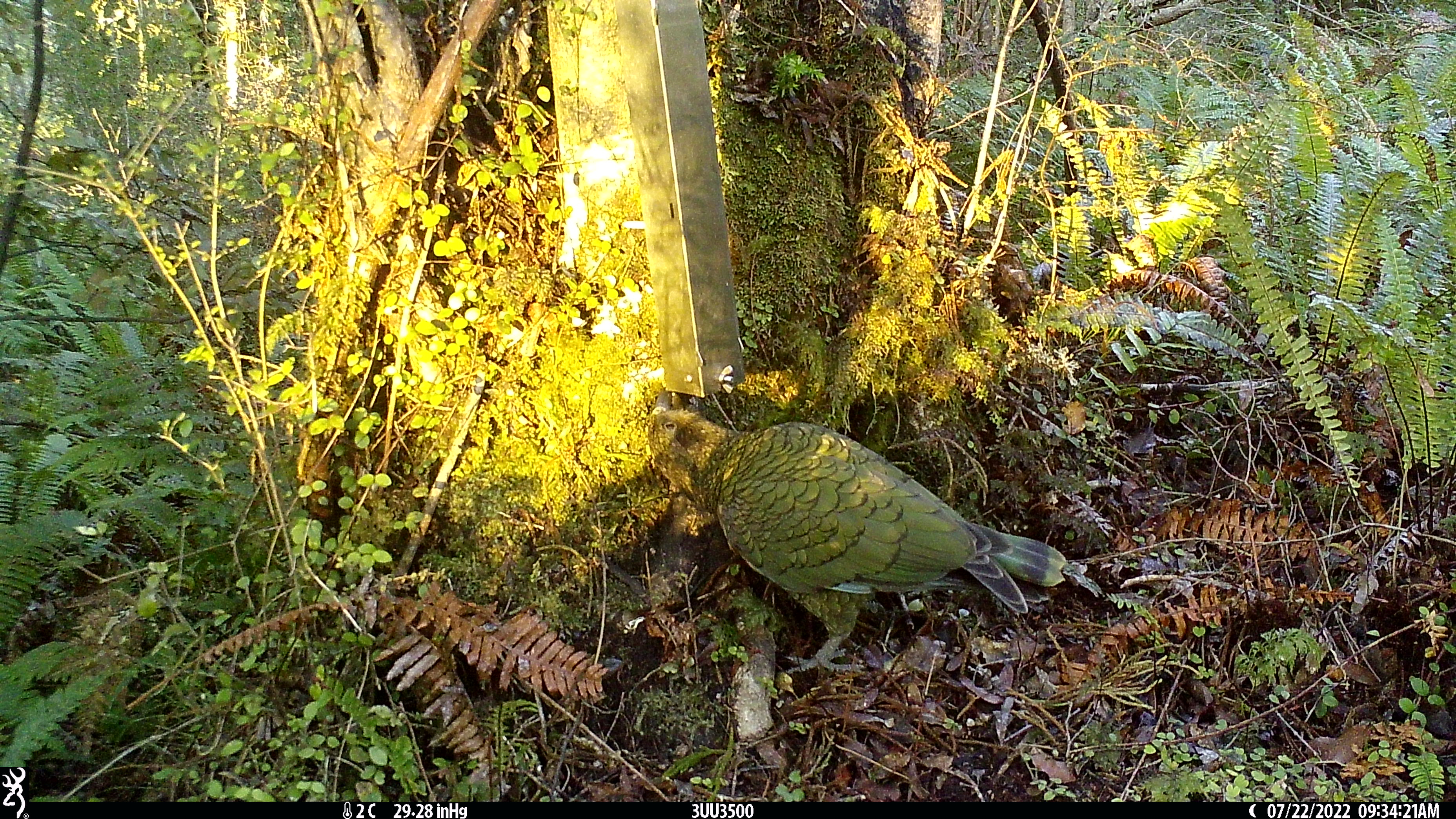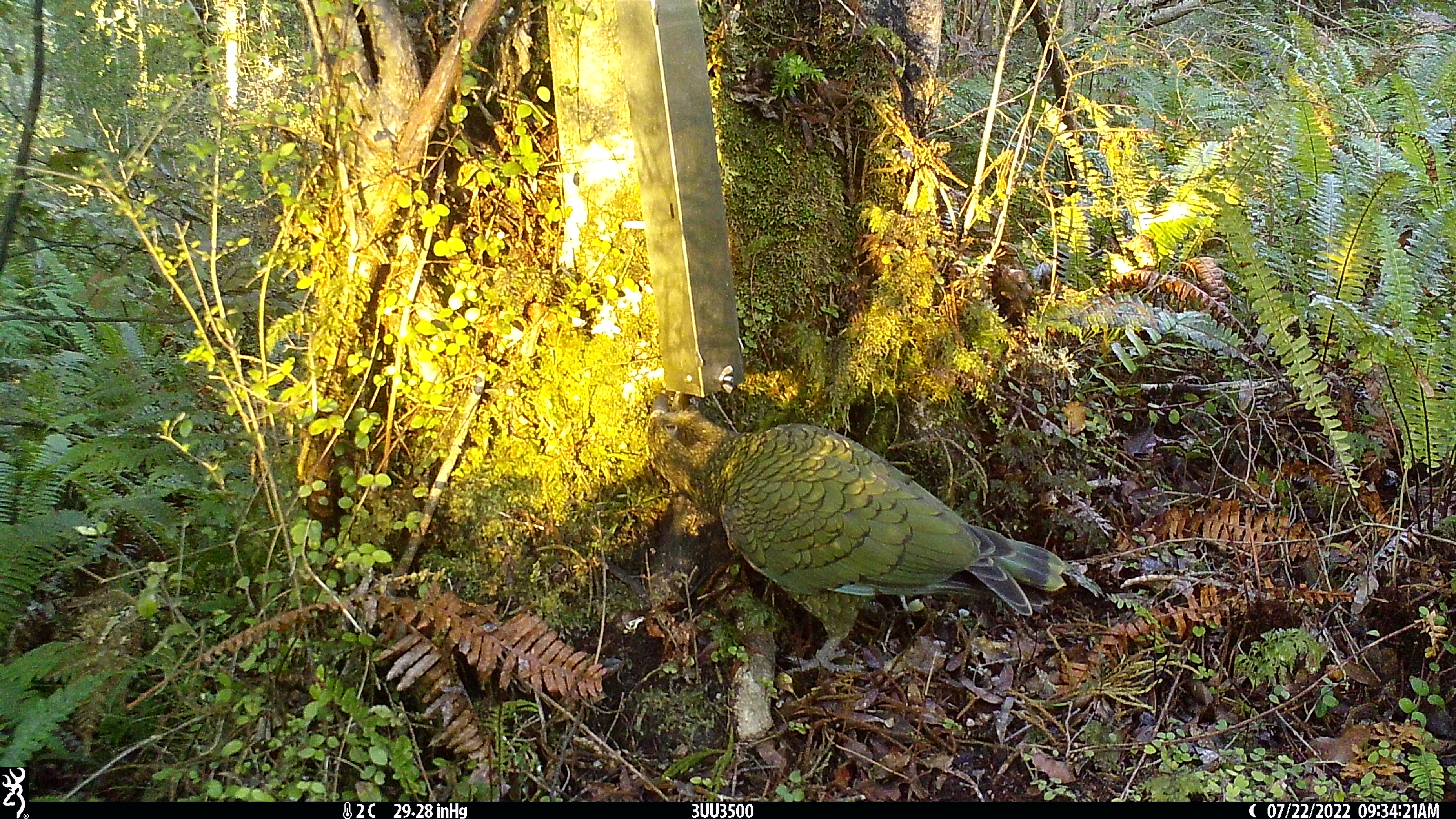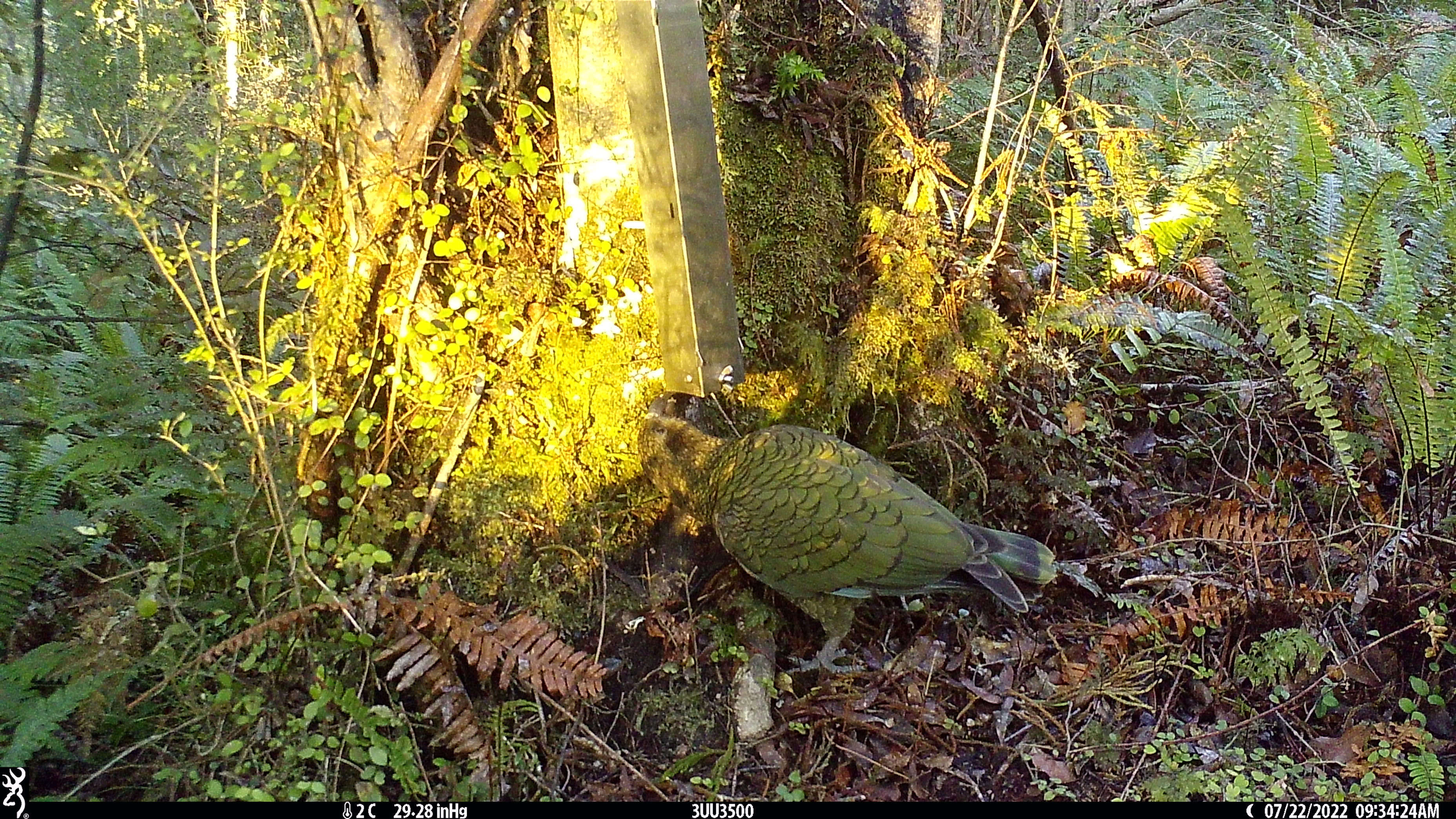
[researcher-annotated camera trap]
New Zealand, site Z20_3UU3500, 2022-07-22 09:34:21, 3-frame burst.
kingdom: Animalia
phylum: Chordata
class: Aves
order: Psittaciformes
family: Strigopidae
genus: Nestor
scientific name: Nestor notabilis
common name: kea